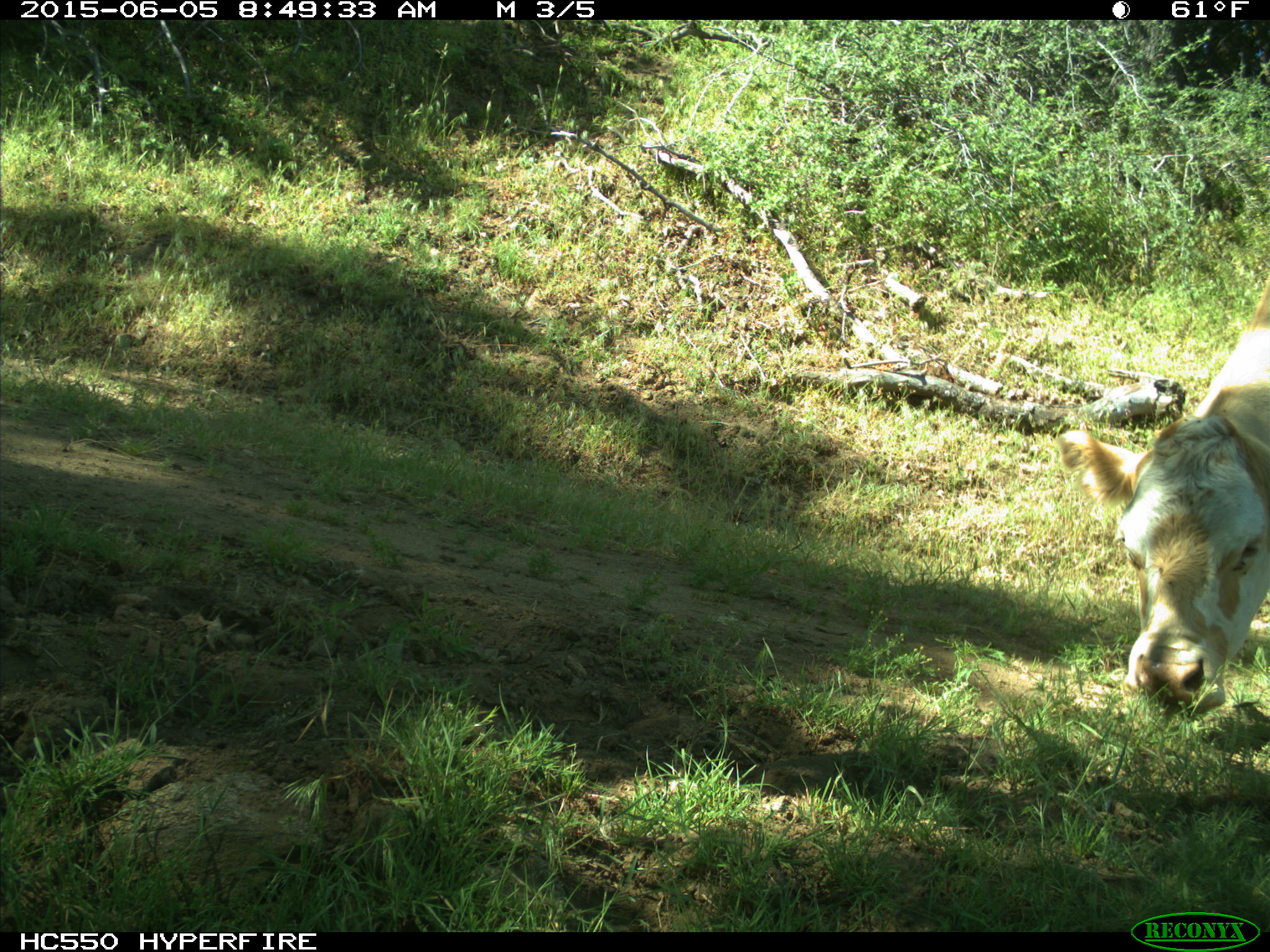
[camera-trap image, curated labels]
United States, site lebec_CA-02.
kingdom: Animalia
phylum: Chordata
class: Mammalia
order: Artiodactyla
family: Bovidae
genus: Bos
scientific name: Bos taurus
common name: domestic cow